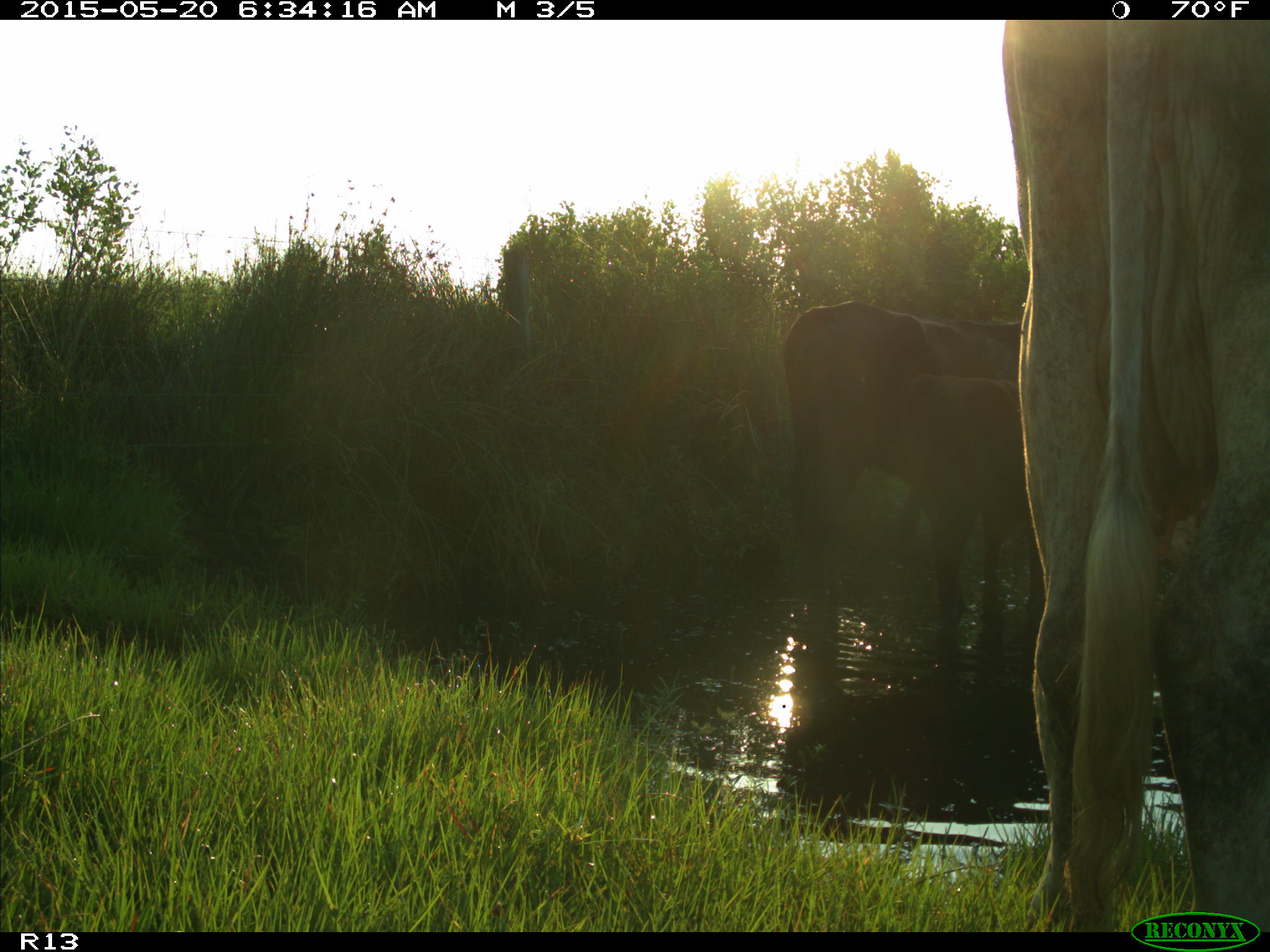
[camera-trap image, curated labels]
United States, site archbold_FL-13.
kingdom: Animalia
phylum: Chordata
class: Mammalia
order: Artiodactyla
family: Bovidae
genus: Bos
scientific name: Bos taurus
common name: domestic cow